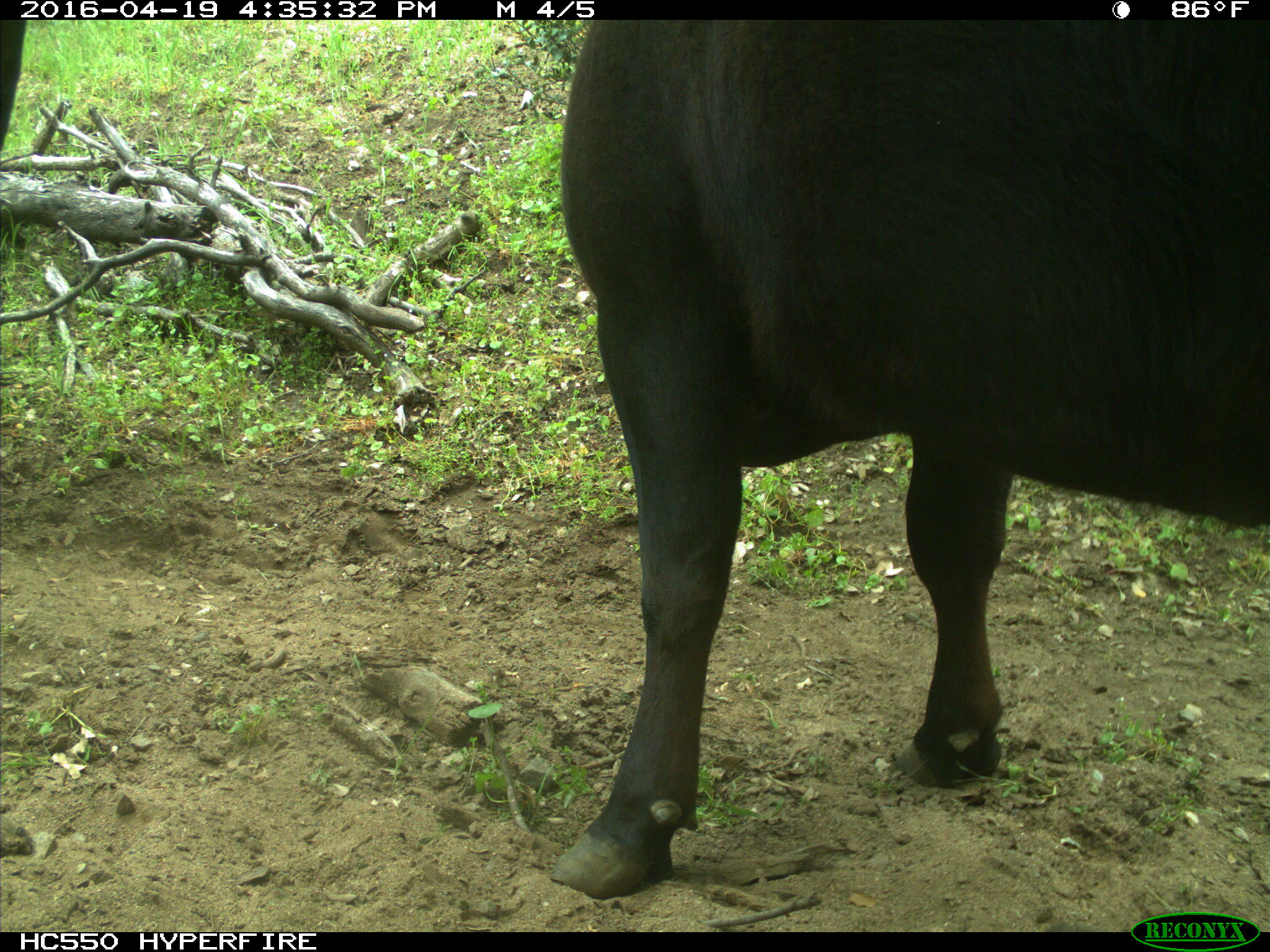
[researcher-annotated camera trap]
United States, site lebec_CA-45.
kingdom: Animalia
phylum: Chordata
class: Mammalia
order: Artiodactyla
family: Bovidae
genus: Bos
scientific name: Bos taurus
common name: domestic cow